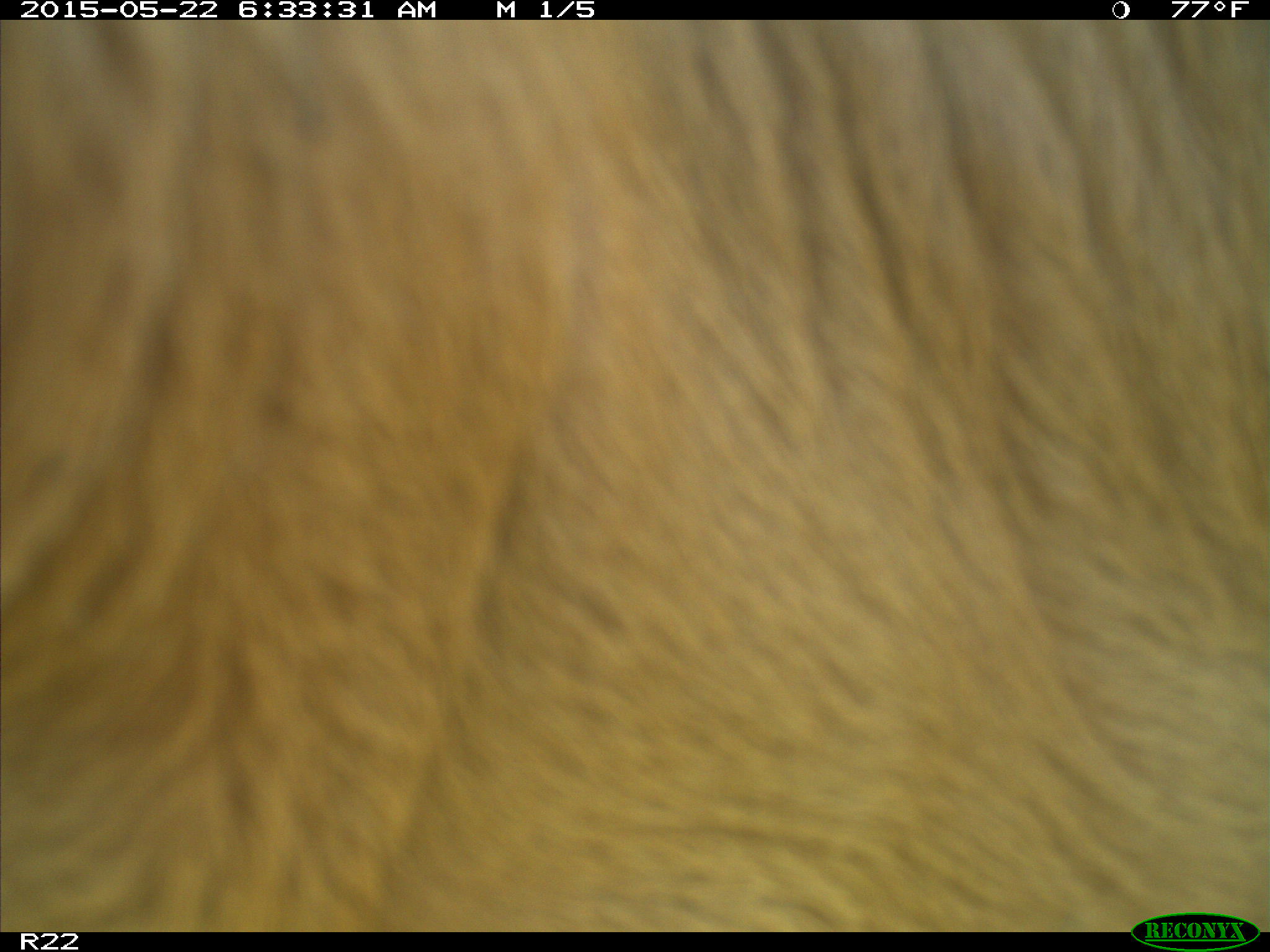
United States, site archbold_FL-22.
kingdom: Animalia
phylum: Chordata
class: Mammalia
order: Artiodactyla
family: Bovidae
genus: Bos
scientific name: Bos taurus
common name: domestic cow